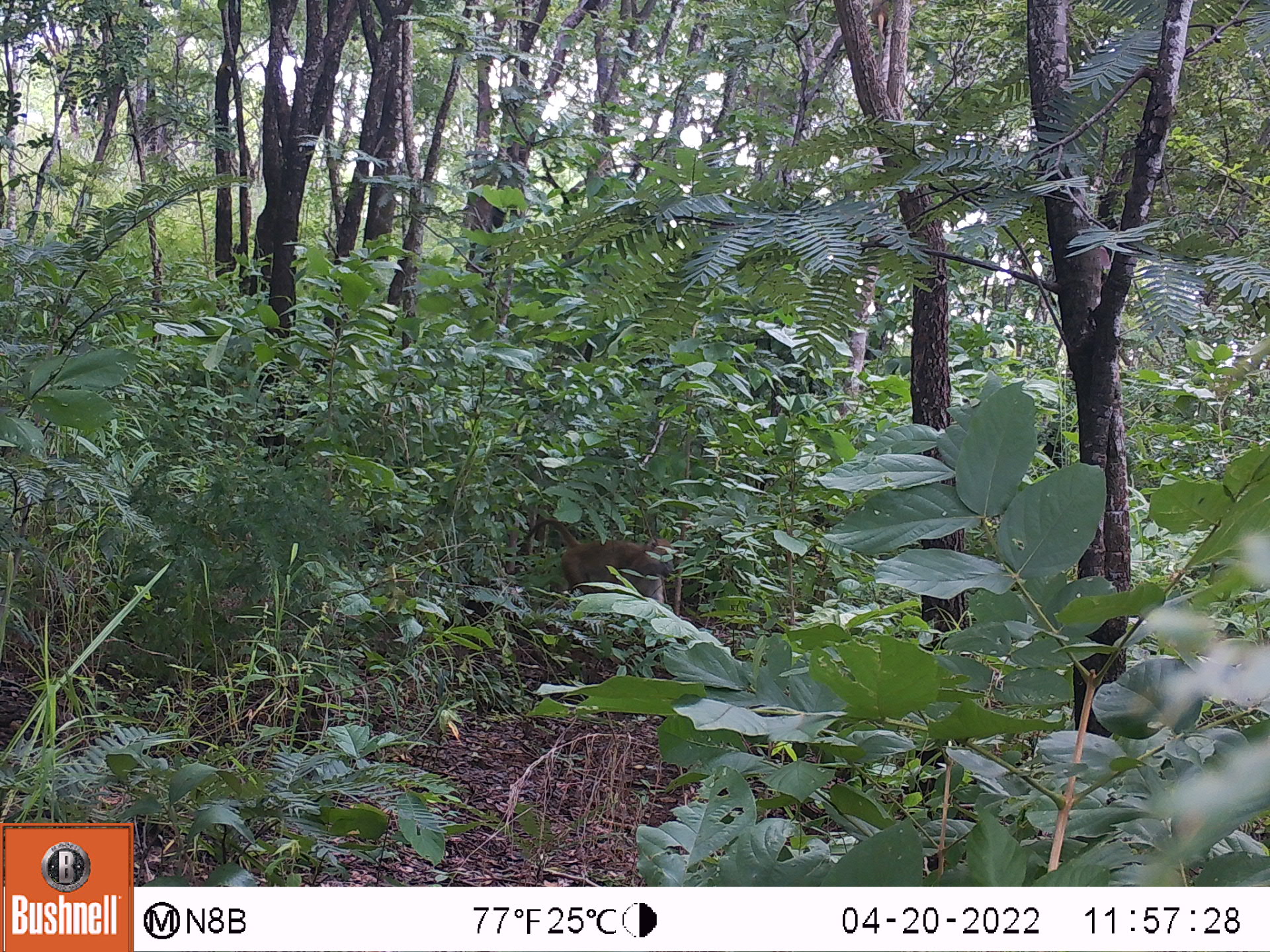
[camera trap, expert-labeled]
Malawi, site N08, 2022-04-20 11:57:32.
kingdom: Animalia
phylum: Chordata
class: Mammalia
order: Primates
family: Cercopithecidae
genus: Papio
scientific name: Papio cynocephalus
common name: yellow baboon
Yellow baboon (Papio cynocephalus), count 1.